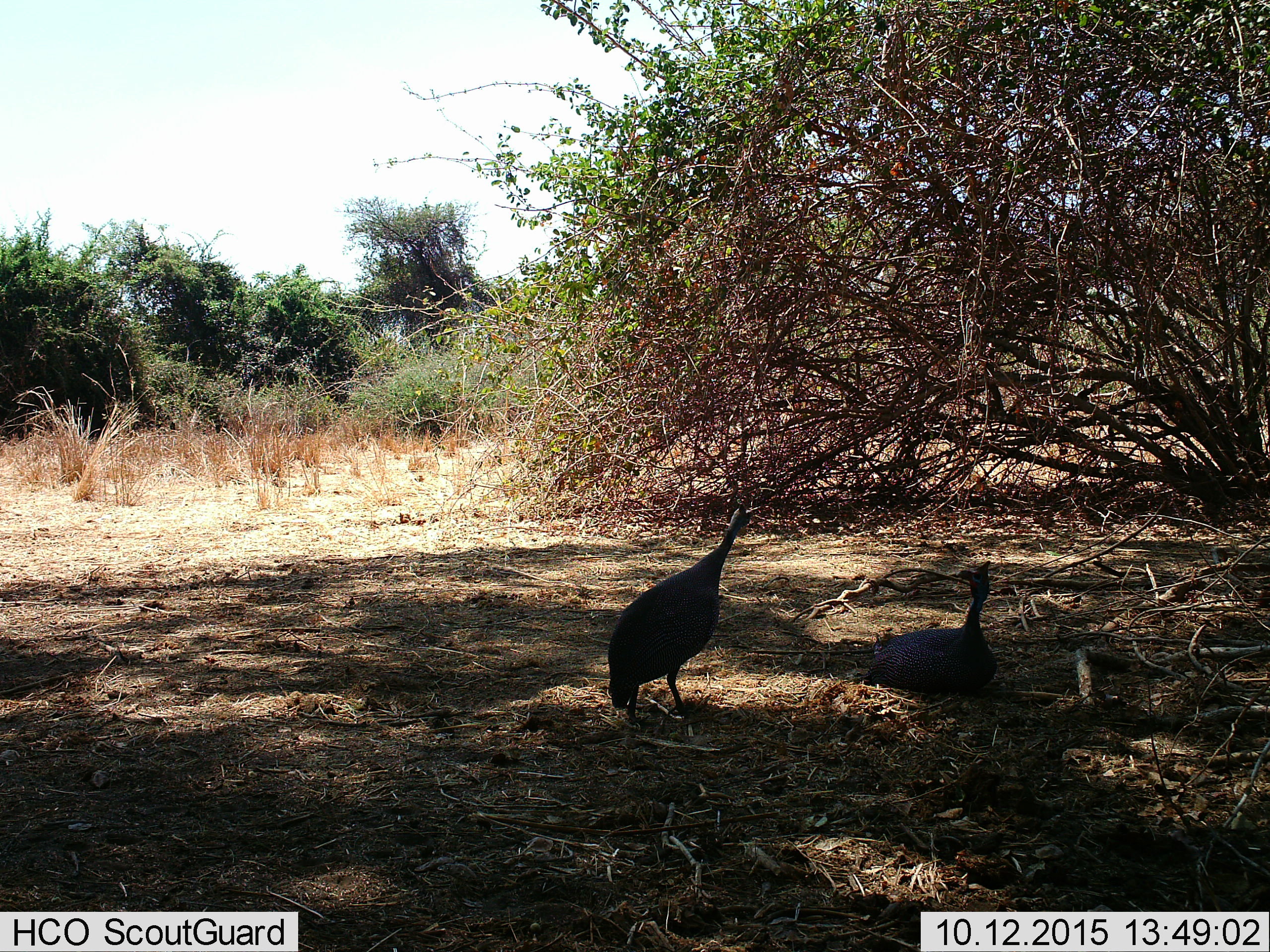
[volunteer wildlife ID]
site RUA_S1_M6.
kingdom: Animalia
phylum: Chordata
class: Aves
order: Galliformes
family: Numididae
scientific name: Numididae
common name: guineafowl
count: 2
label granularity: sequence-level